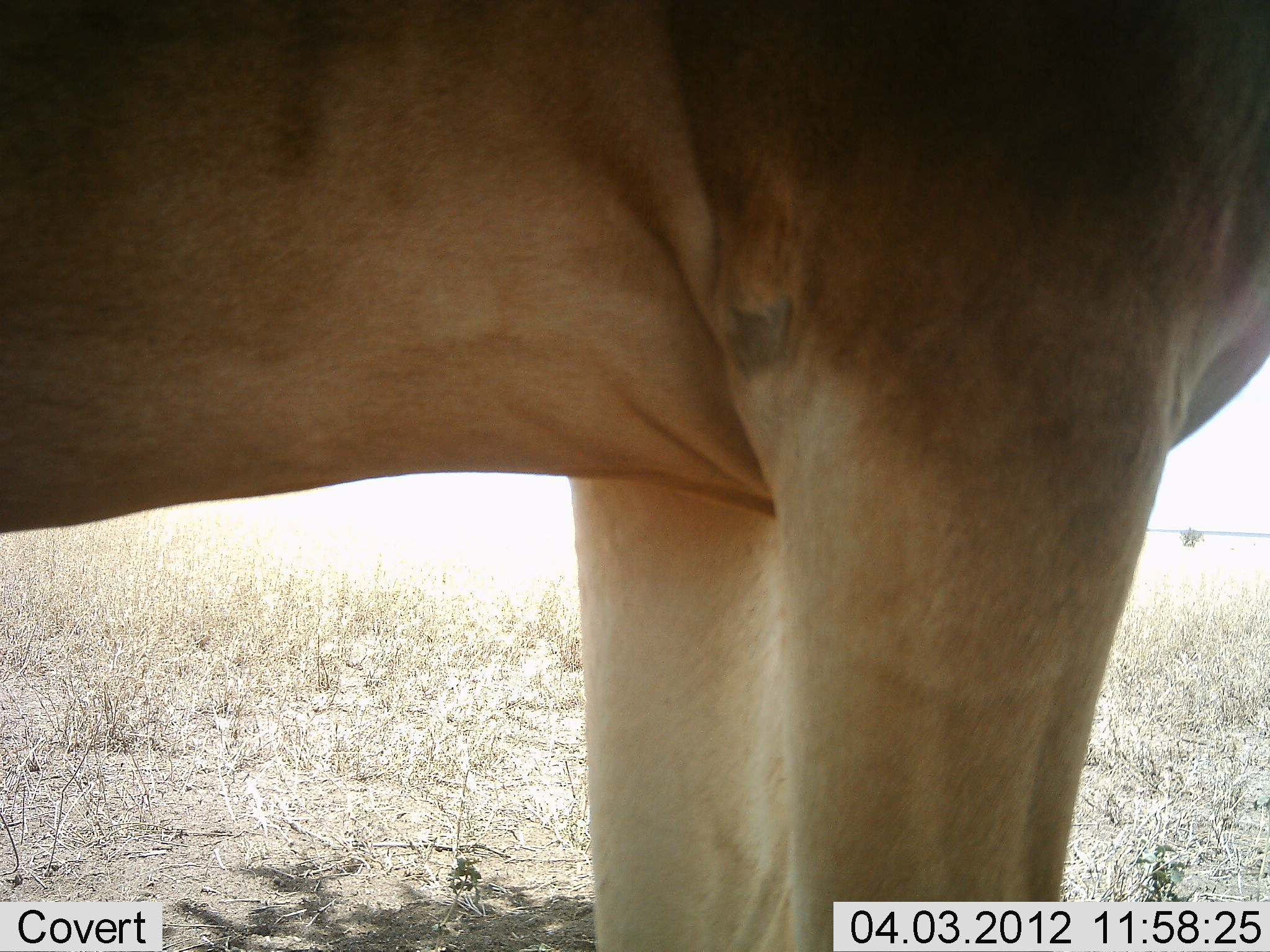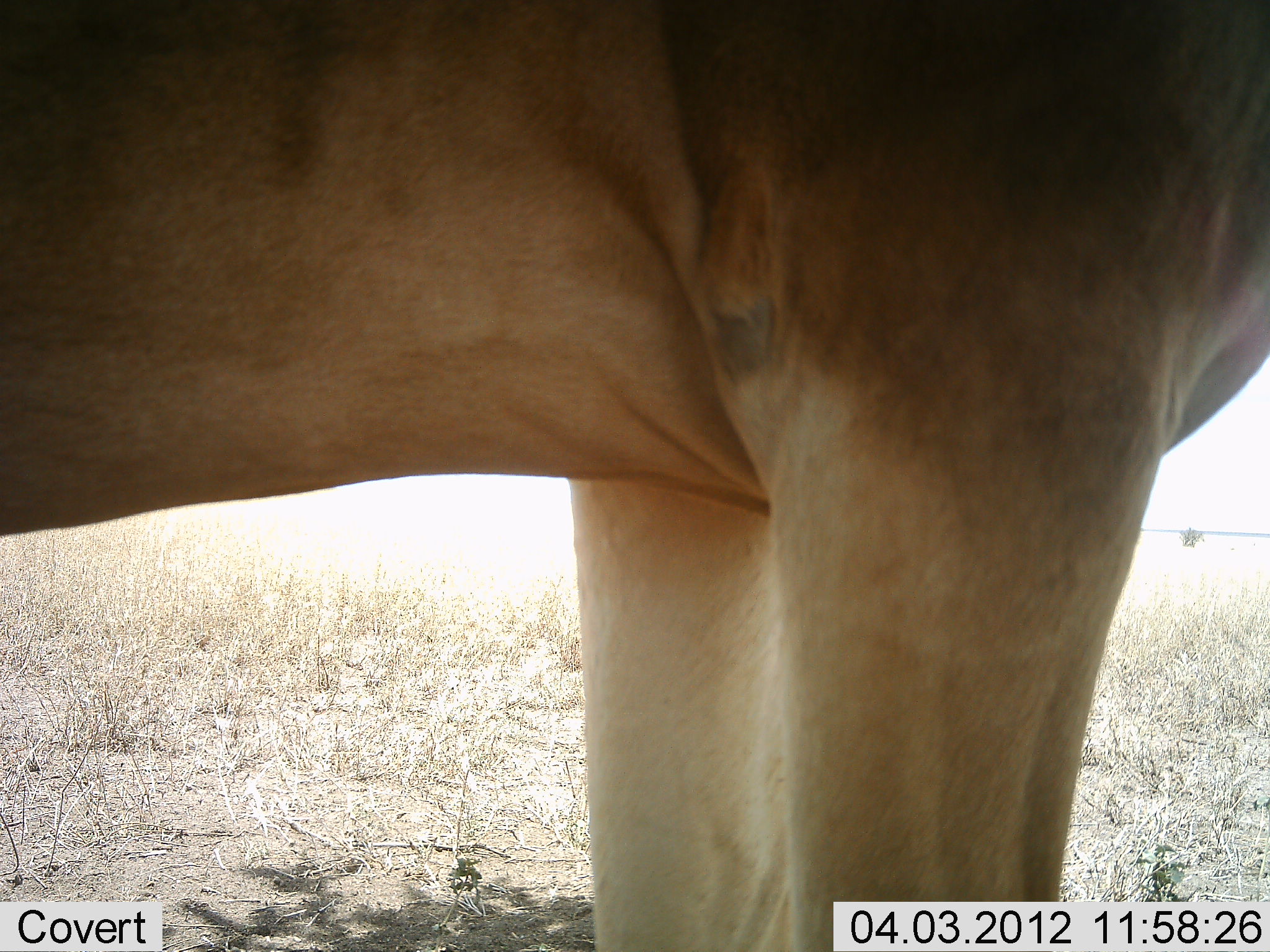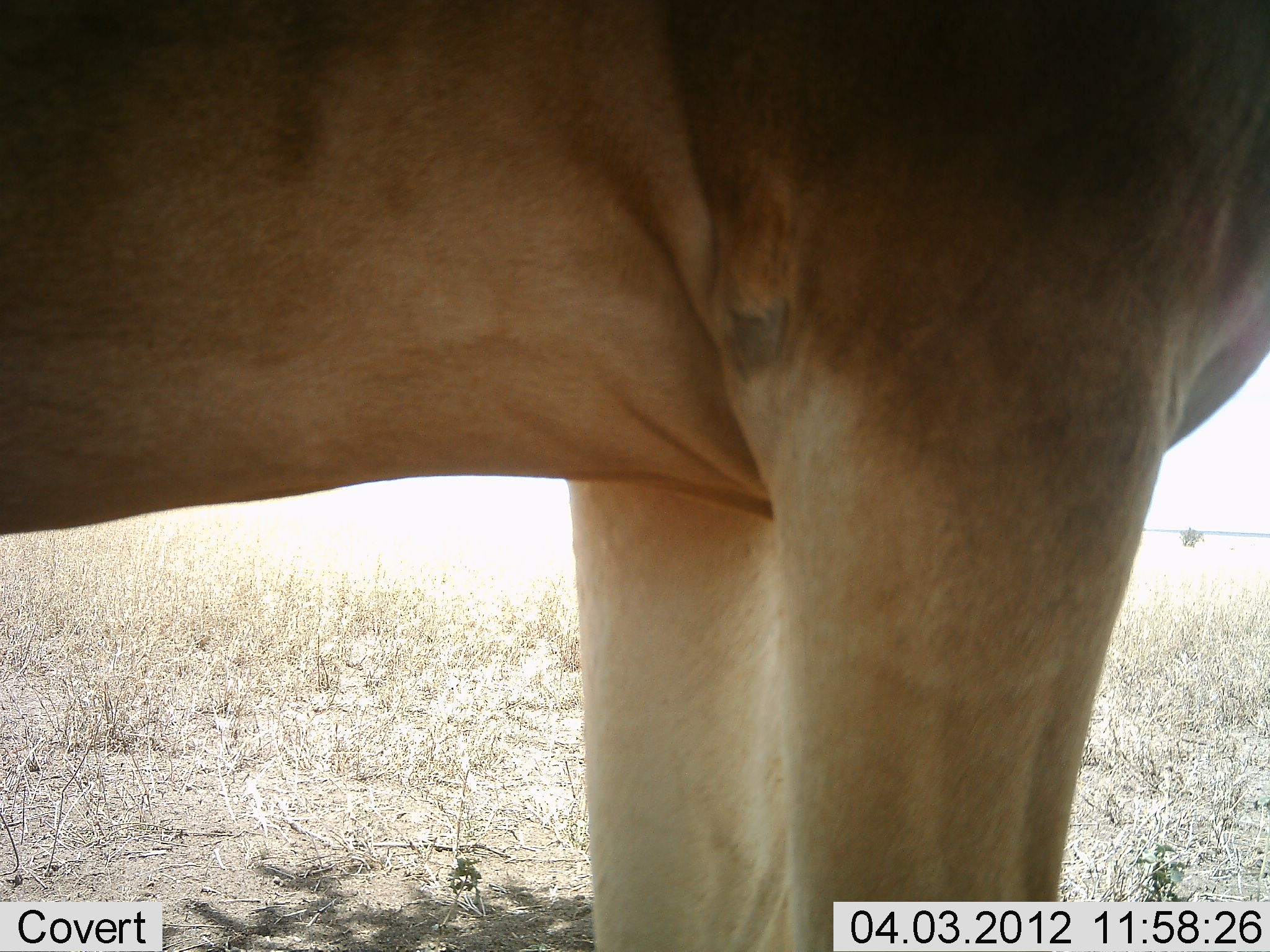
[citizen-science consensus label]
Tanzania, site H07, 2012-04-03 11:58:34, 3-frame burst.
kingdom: Animalia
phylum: Chordata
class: Mammalia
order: Artiodactyla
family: Bovidae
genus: Alcelaphus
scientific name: Alcelaphus buselaphus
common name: hartebeest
Hartebeest (Alcelaphus buselaphus), count 1. Behavior (volunteer vote fractions): standing 100%, resting 0%, moving 0%, interacting 0%. Young present (vote fraction): 0%. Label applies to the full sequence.